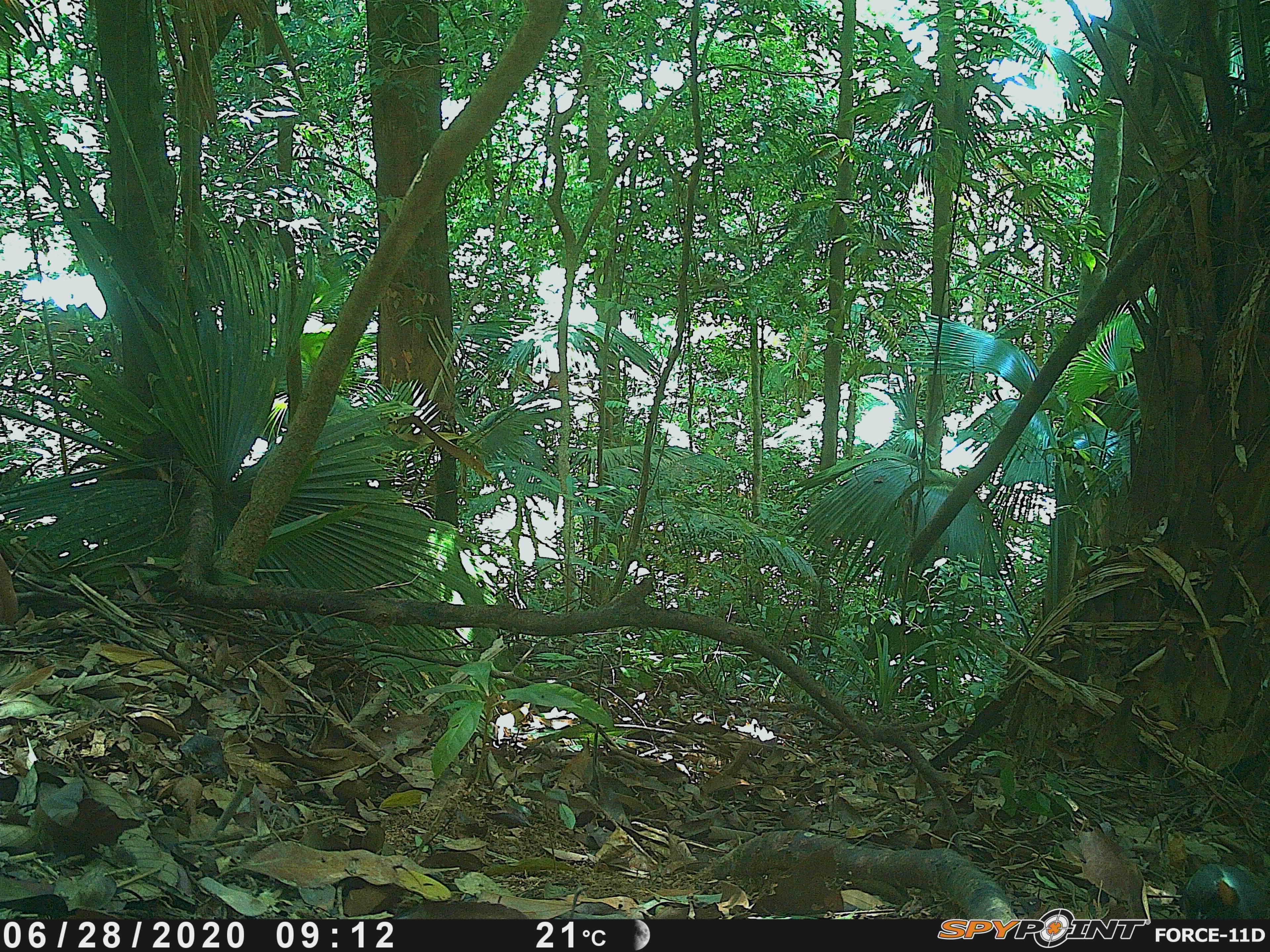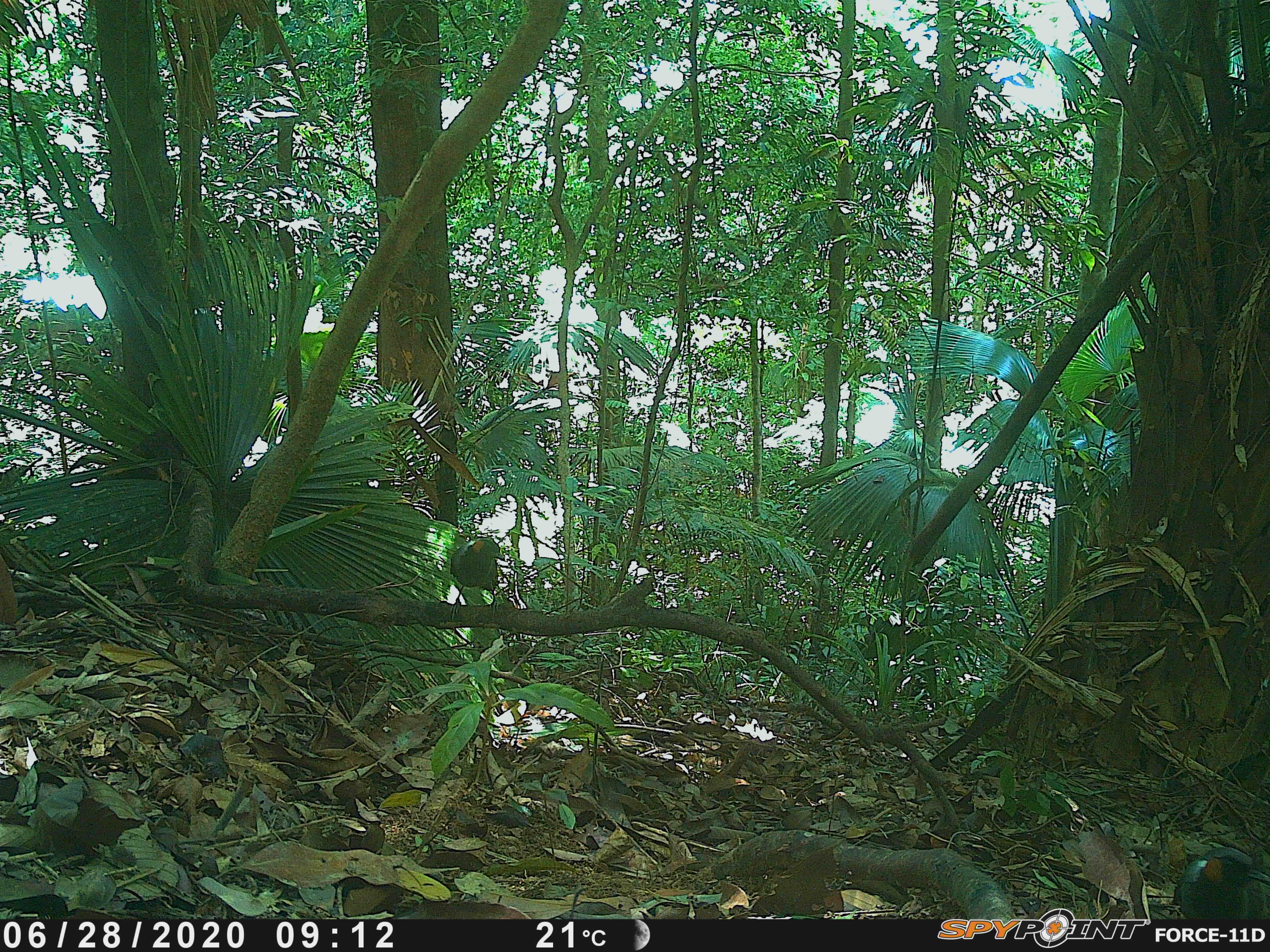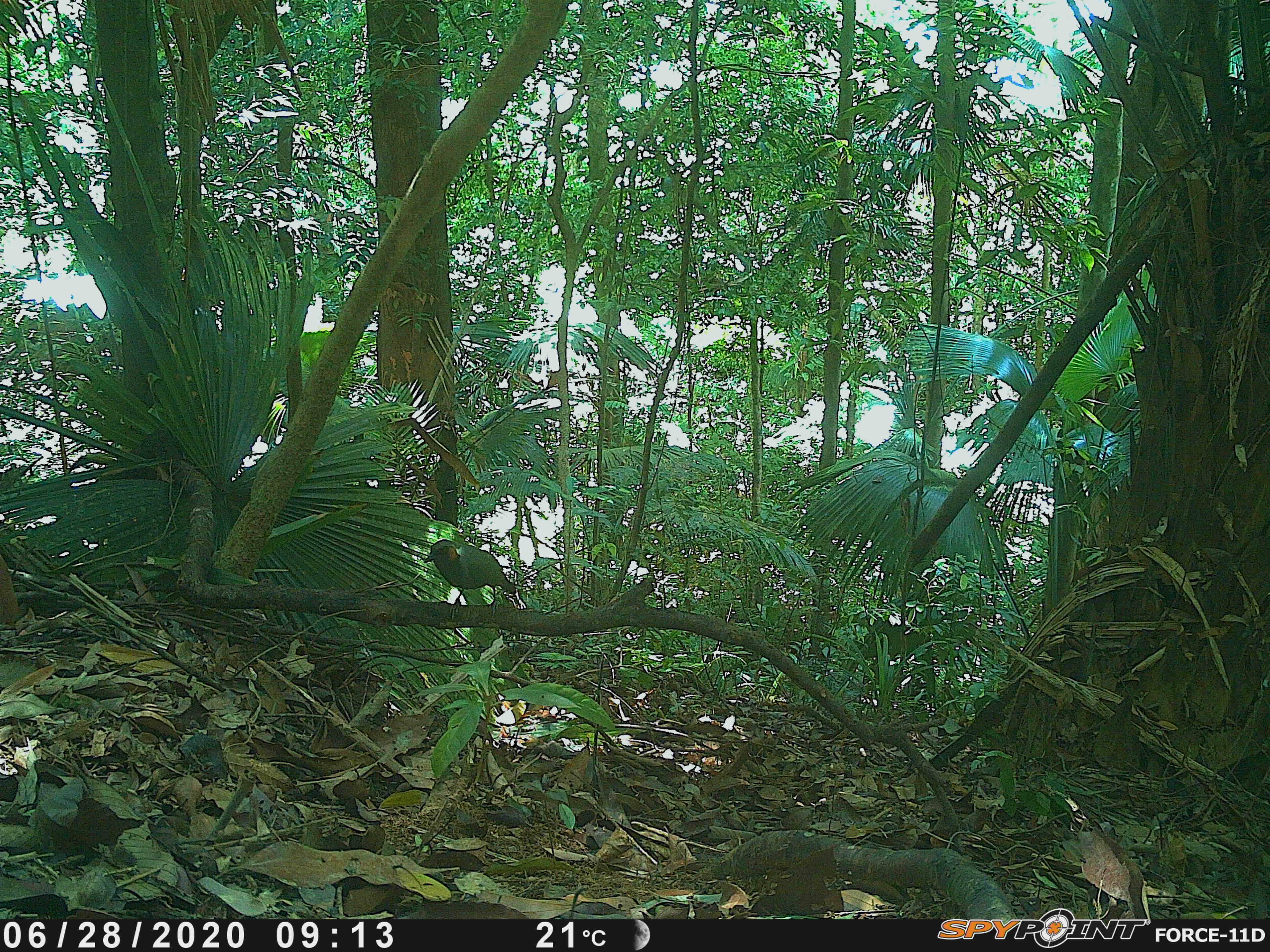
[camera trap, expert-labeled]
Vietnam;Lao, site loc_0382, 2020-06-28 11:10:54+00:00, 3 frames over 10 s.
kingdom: Animalia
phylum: Chordata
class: Aves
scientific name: Aves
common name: bird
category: unidentified bird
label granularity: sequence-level